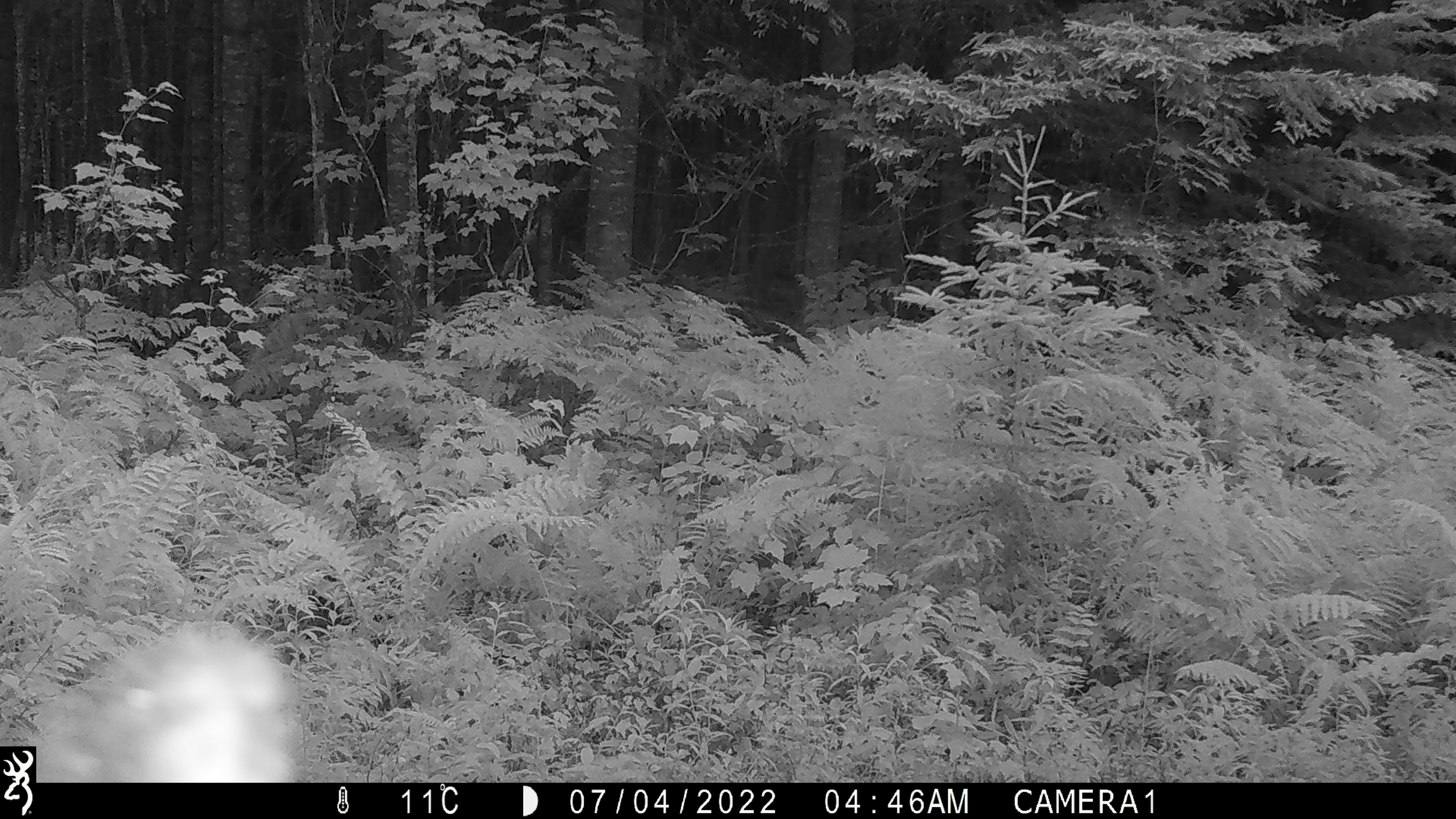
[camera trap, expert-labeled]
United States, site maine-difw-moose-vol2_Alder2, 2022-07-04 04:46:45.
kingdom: Animalia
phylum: Chordata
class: Mammalia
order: Artiodactyla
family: Cervidae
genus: Alces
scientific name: Alces alces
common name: moose